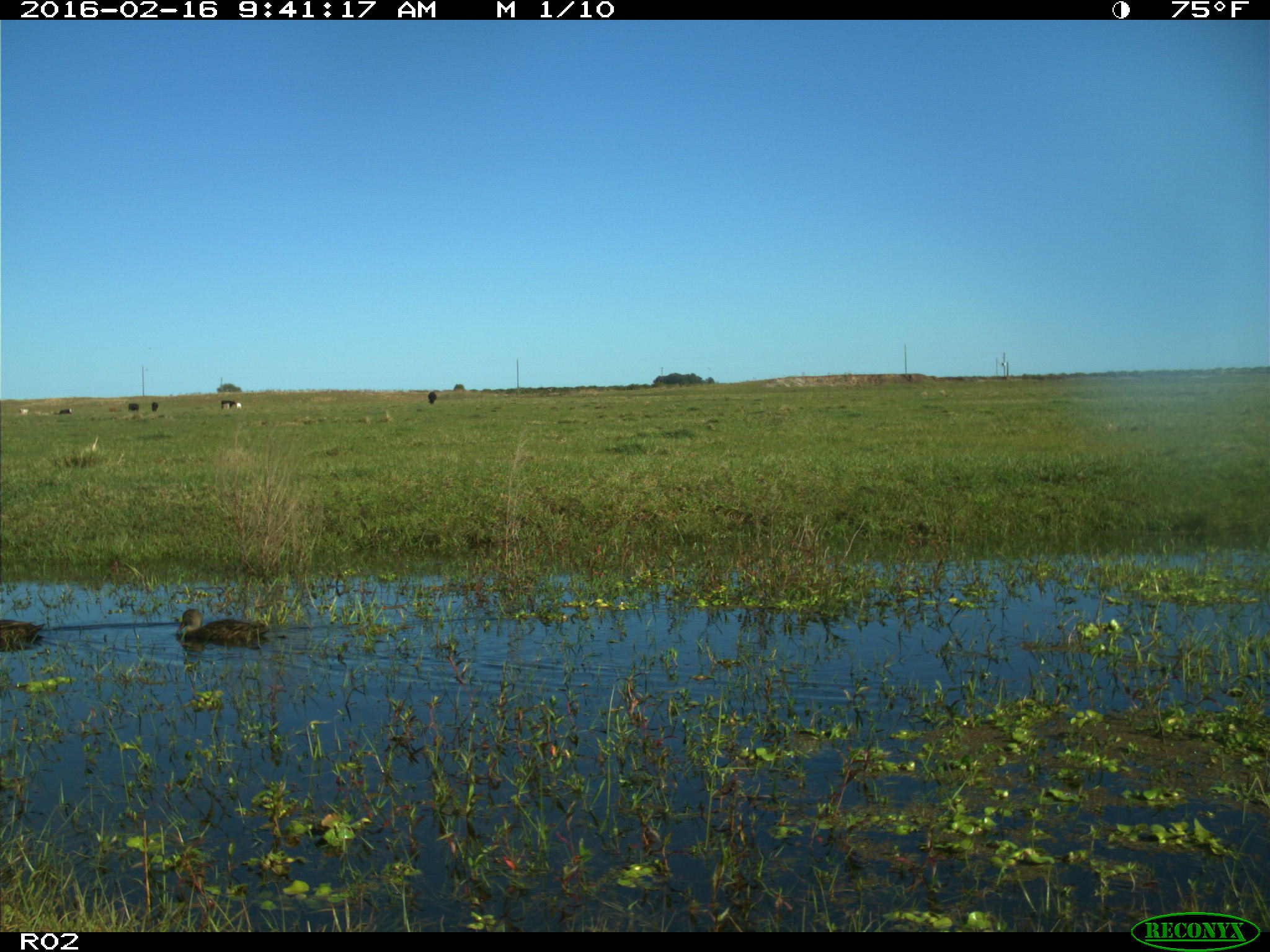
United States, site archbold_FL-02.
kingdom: Animalia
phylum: Chordata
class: Aves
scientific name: Aves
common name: birds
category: unidentified bird